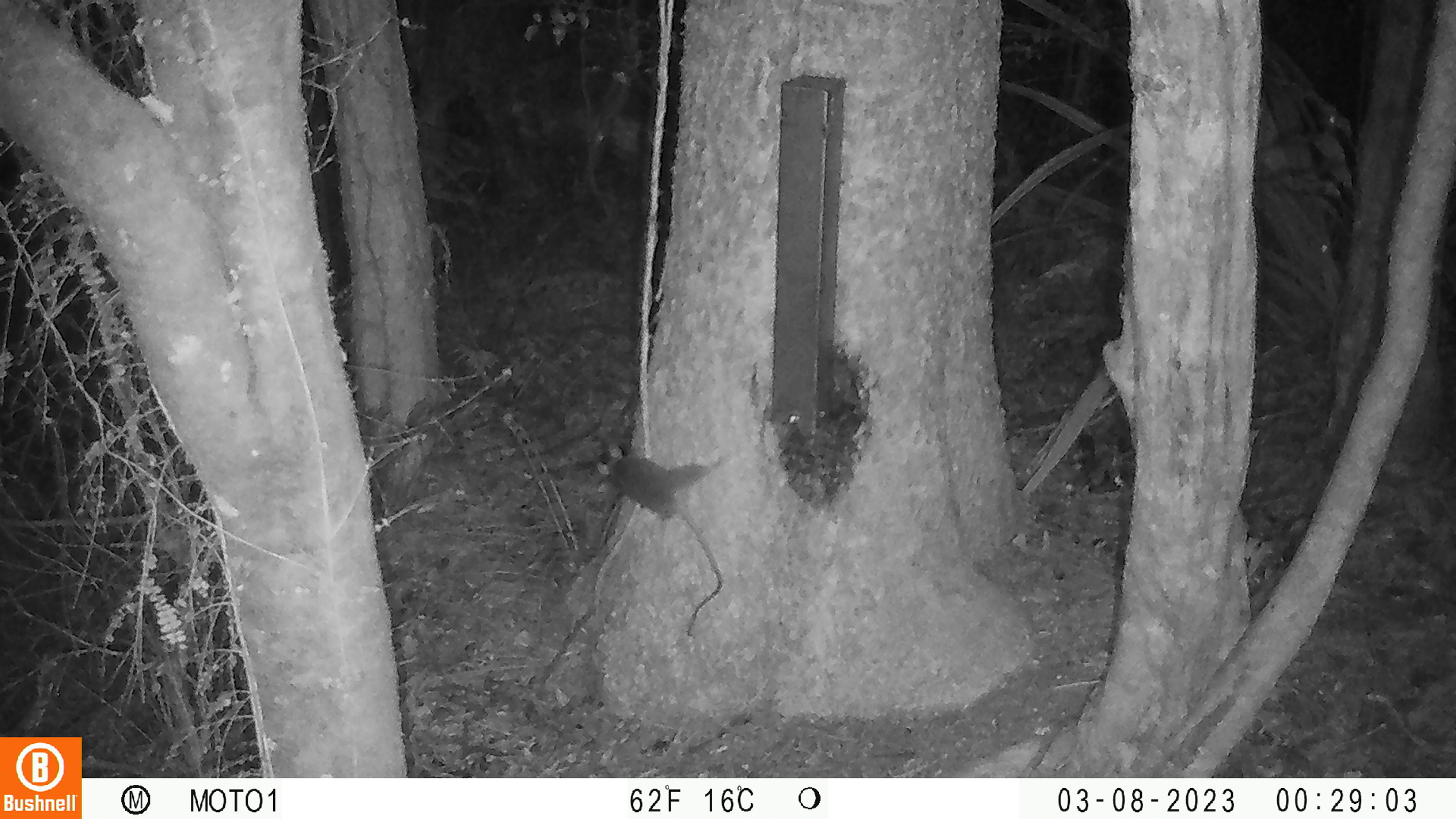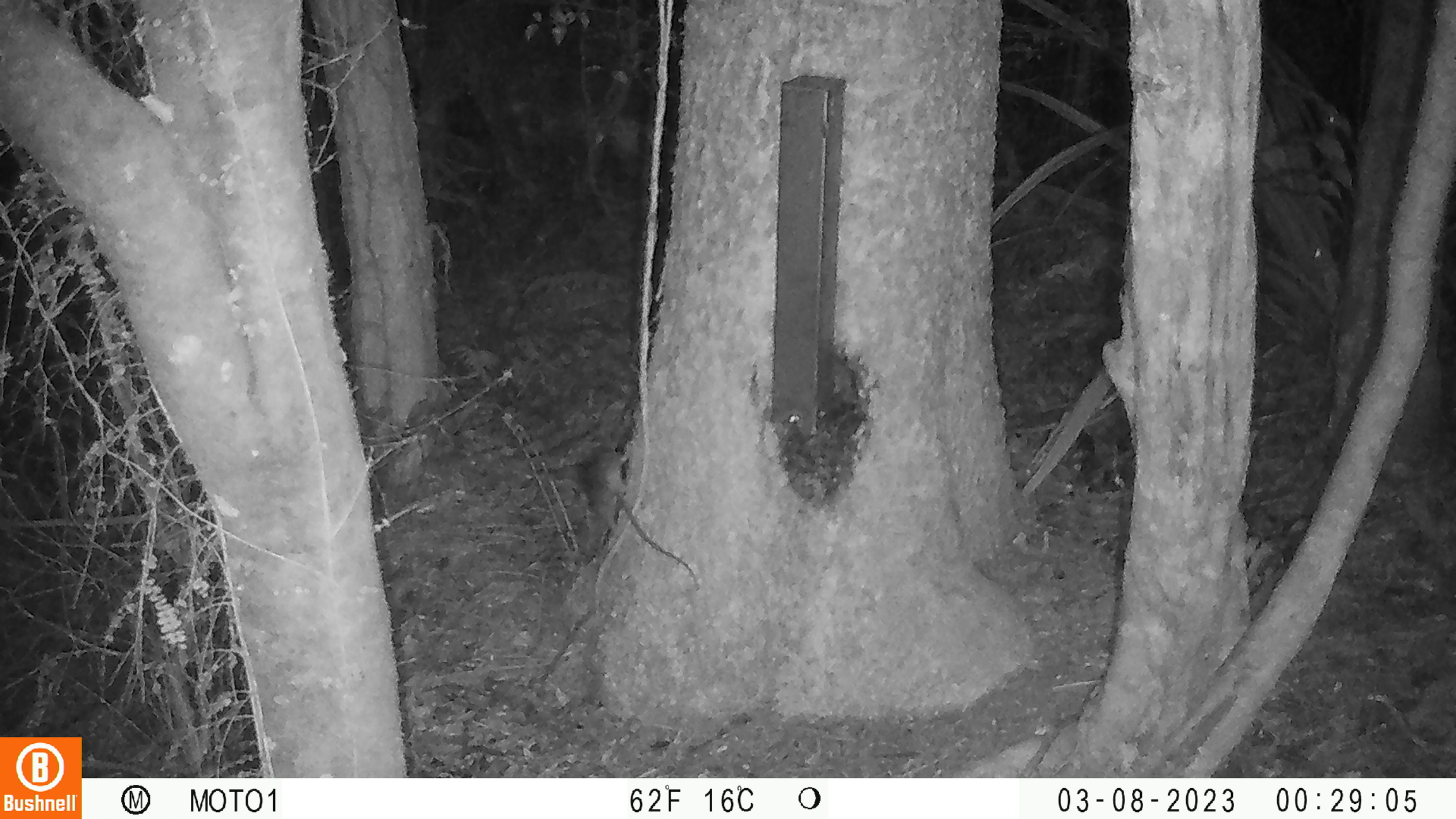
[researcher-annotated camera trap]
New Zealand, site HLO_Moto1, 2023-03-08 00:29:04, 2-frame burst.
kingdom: Animalia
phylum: Chordata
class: Mammalia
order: Rodentia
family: Muridae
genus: Rattus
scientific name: Rattus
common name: rat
Rat (Rattus).